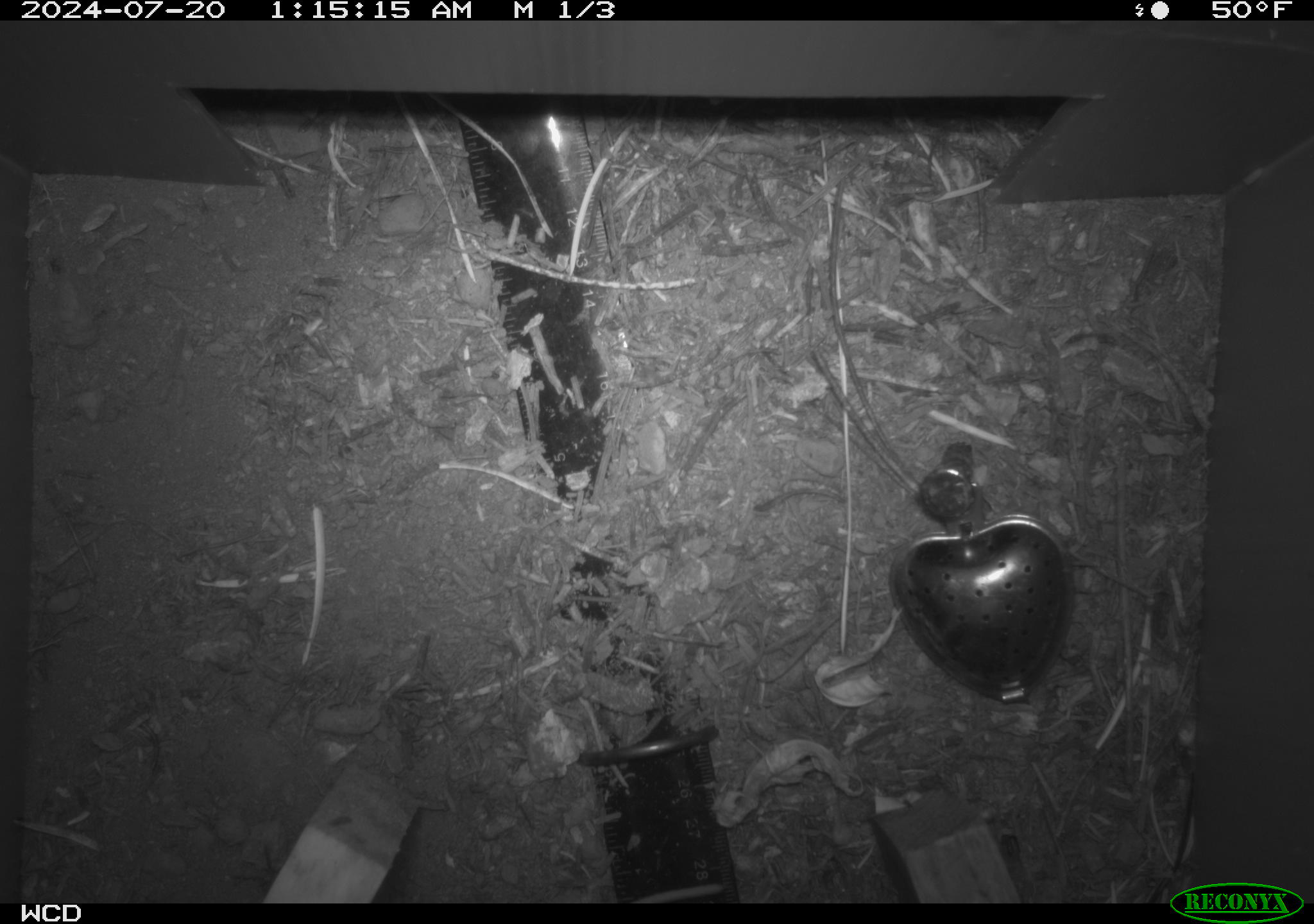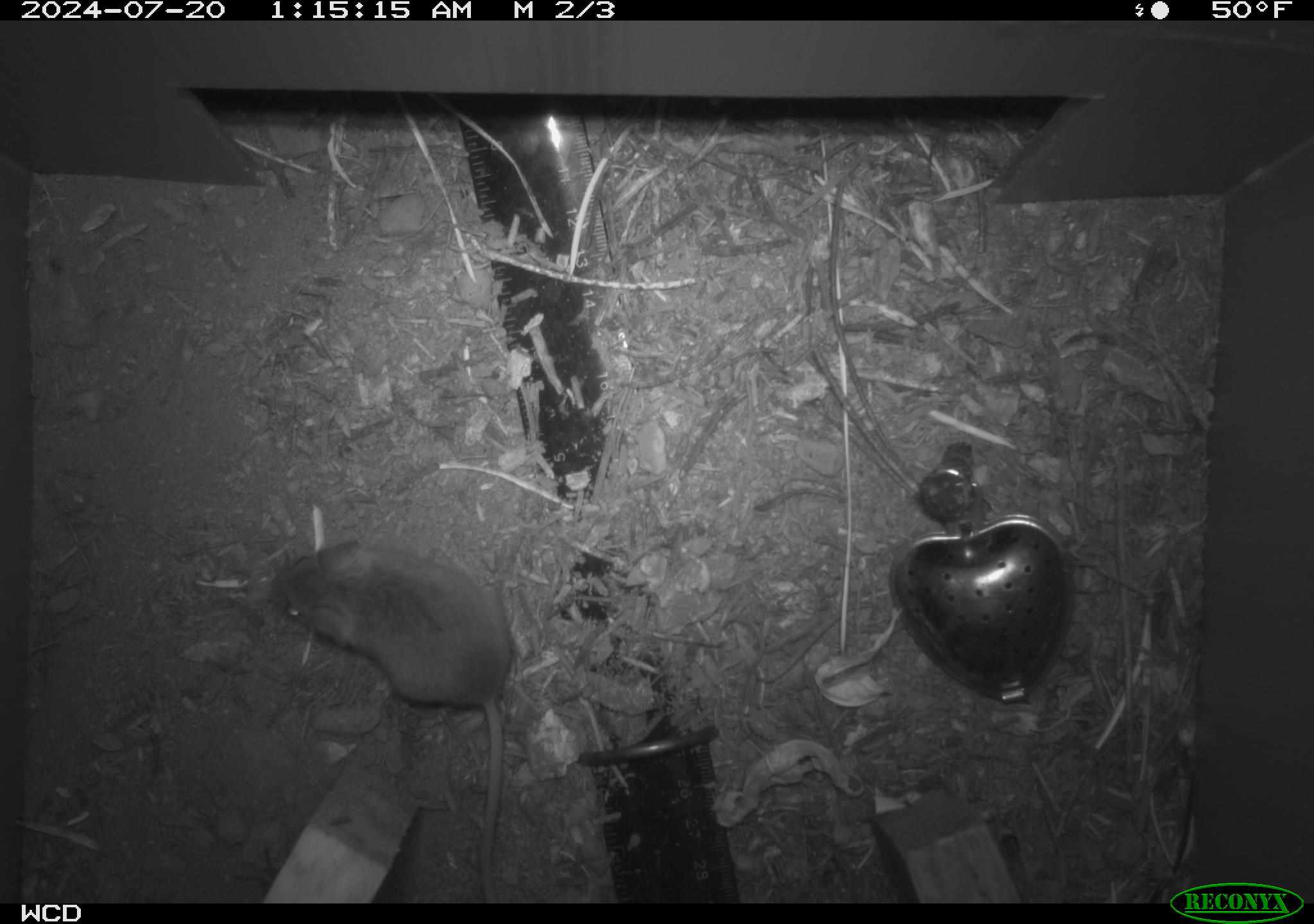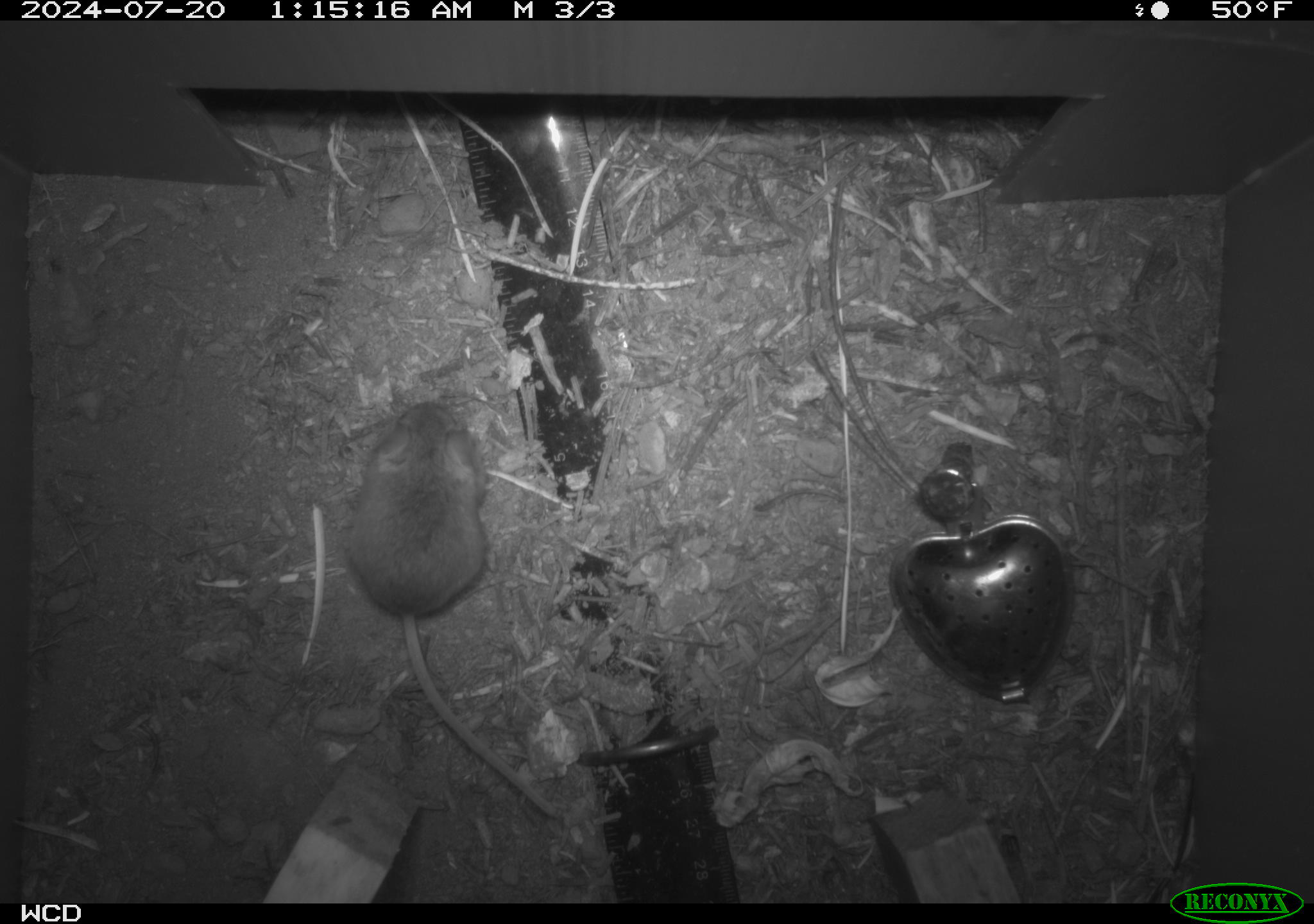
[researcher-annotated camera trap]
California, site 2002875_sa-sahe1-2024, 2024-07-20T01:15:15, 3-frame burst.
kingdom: Animalia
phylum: Chordata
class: Mammalia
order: Eulipotyphla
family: Soricidae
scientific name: Soricidae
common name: shrews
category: soricidae family